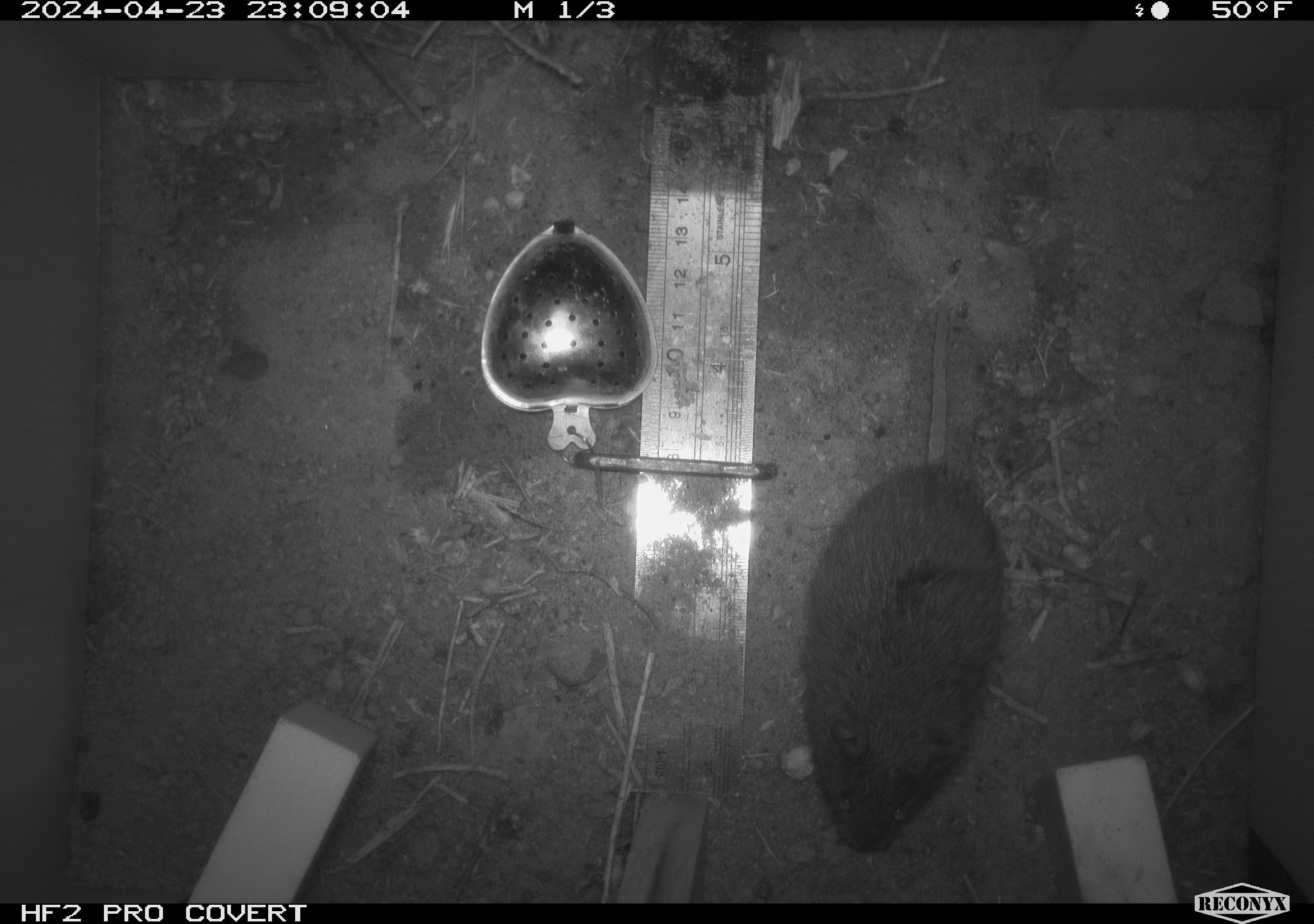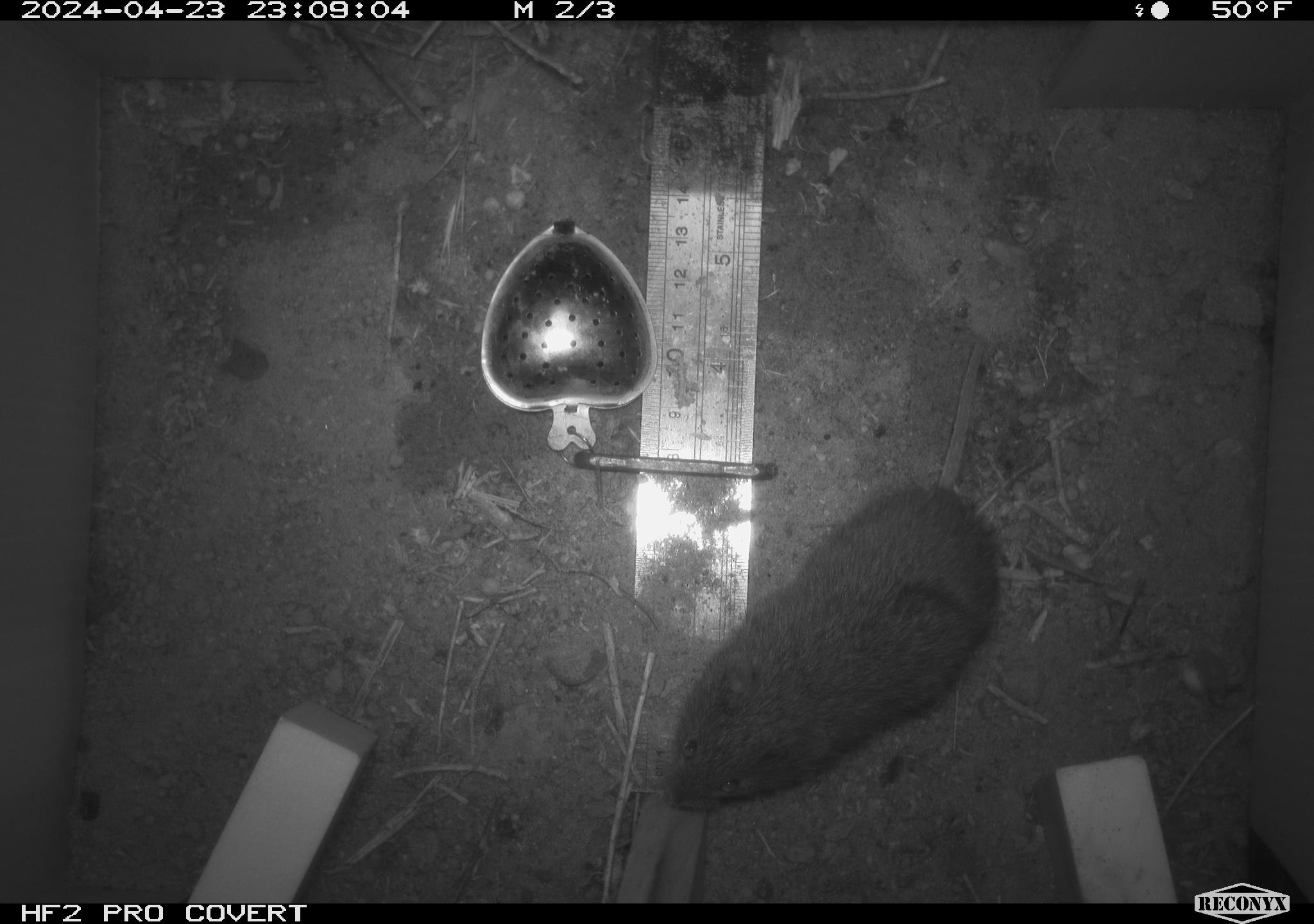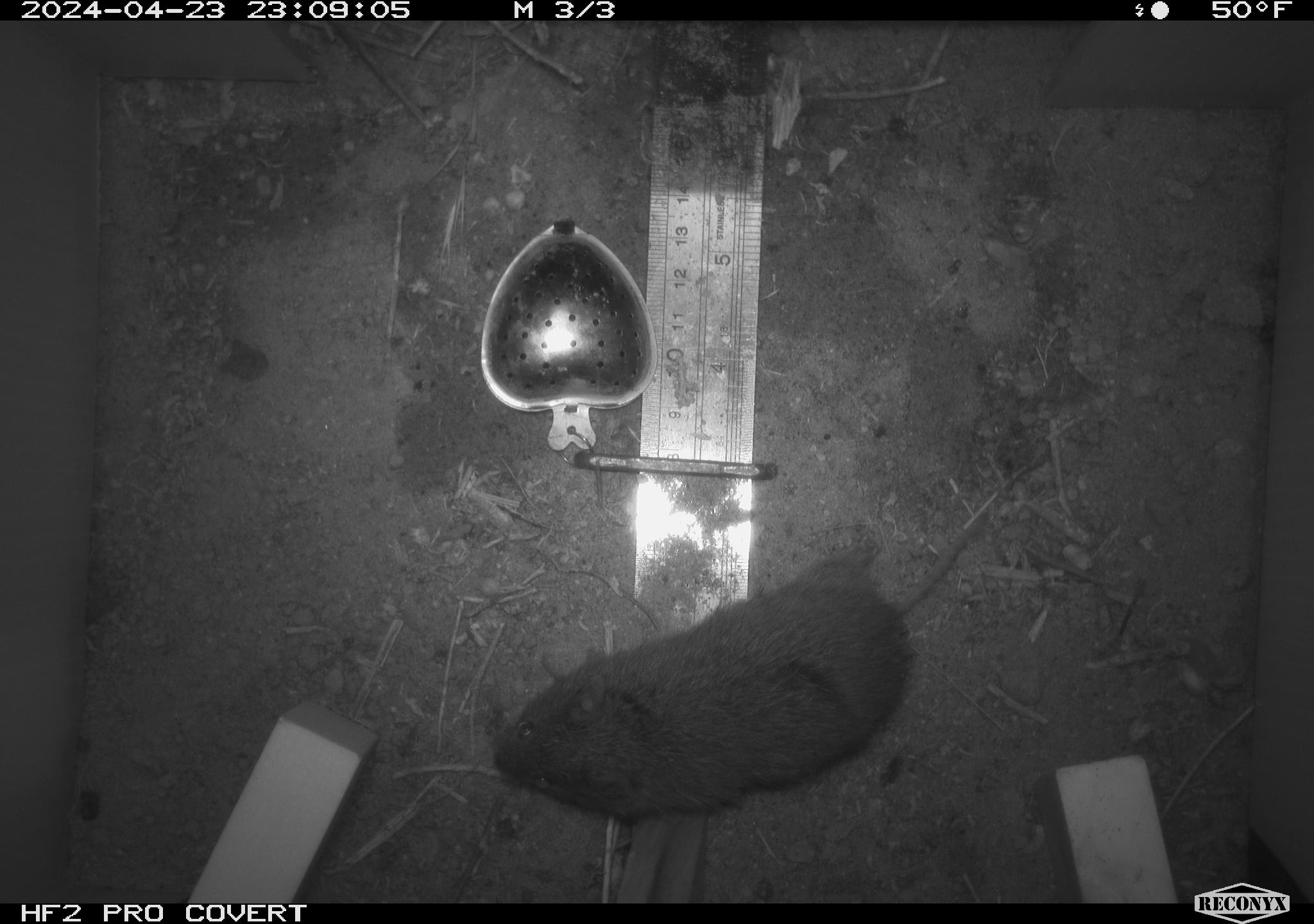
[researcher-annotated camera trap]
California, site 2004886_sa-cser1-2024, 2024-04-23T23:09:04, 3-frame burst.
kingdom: Animalia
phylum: Chordata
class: Mammalia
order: Rodentia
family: Cricetidae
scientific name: Cricetidae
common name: hamsters, voles, lemmings, and allies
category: cricetidae family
Cricetidae family (hamsters, voles, lemmings, and allies) (Cricetidae).